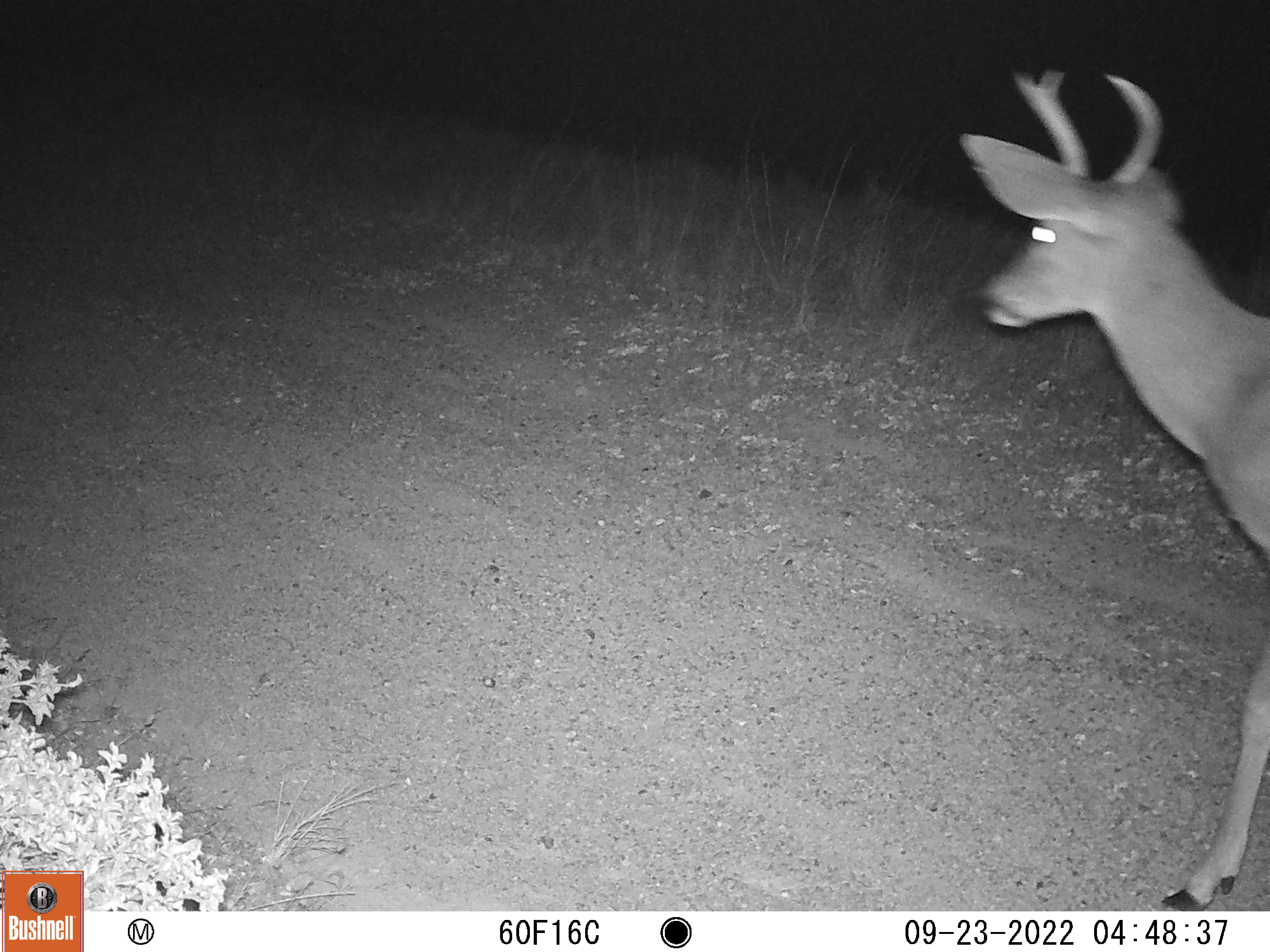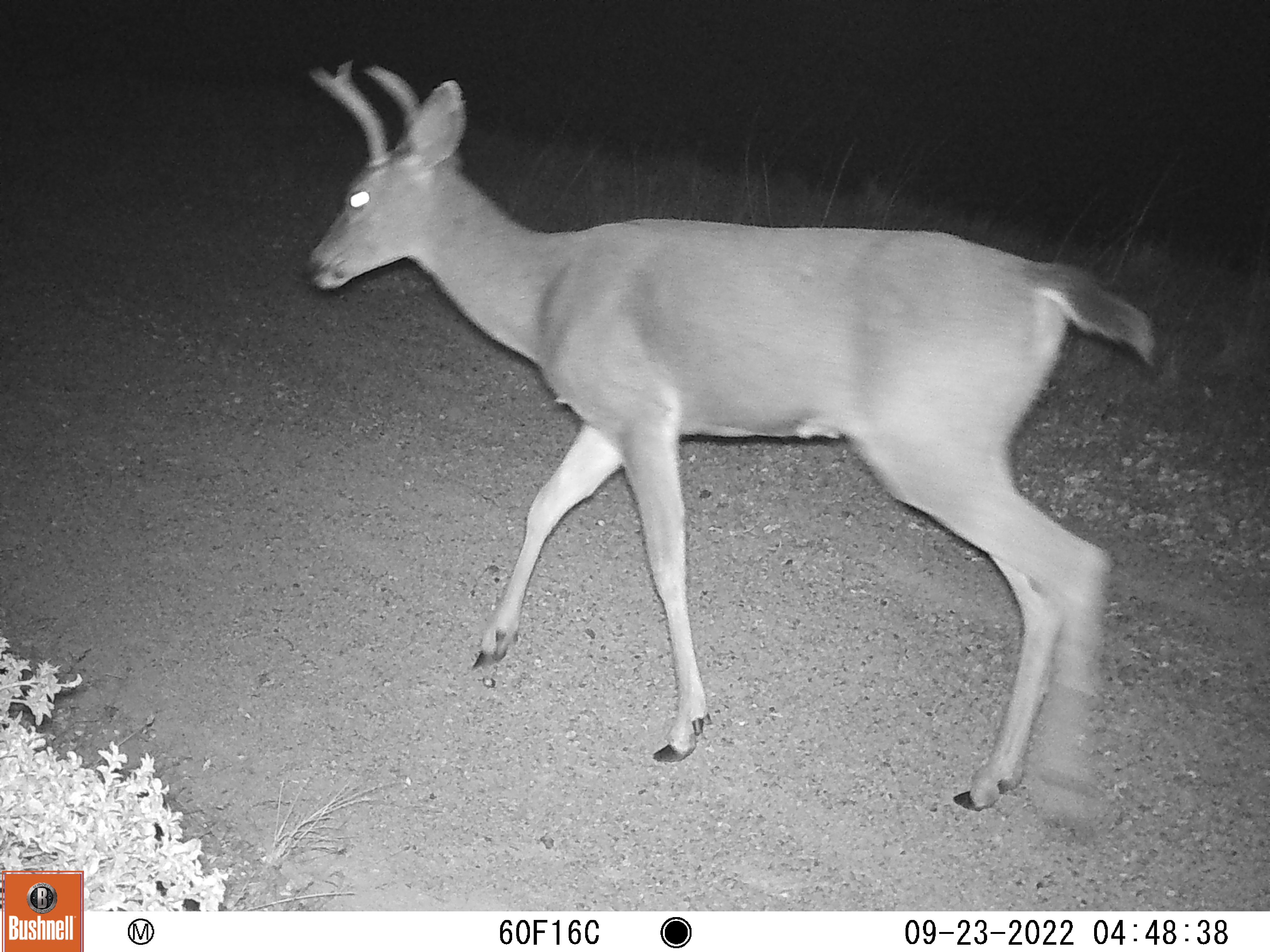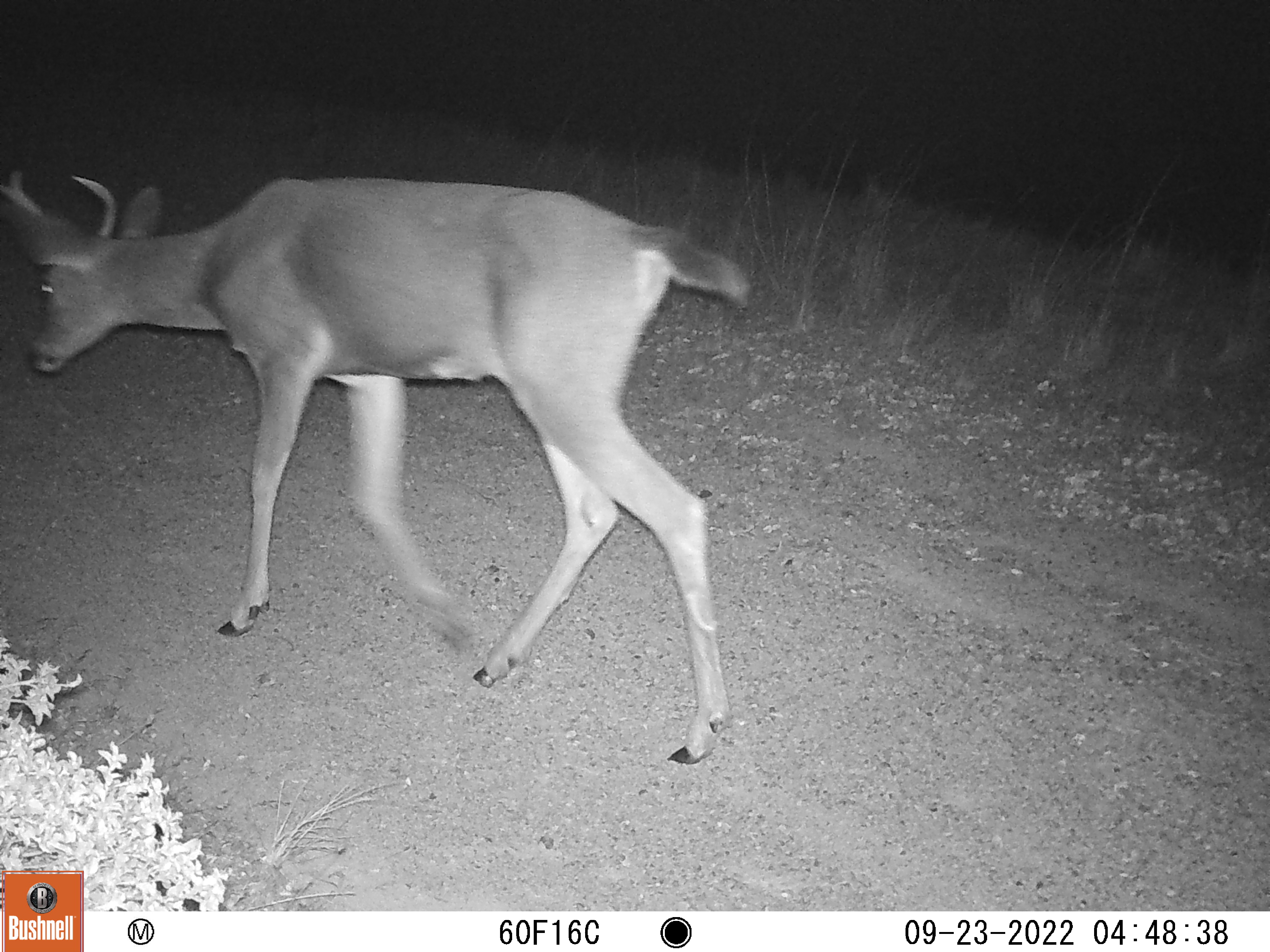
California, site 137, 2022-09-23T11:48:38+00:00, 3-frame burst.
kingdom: Animalia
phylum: Chordata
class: Mammalia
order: Artiodactyla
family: Cervidae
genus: Odocoileus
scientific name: Odocoileus hemionus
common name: mule deer